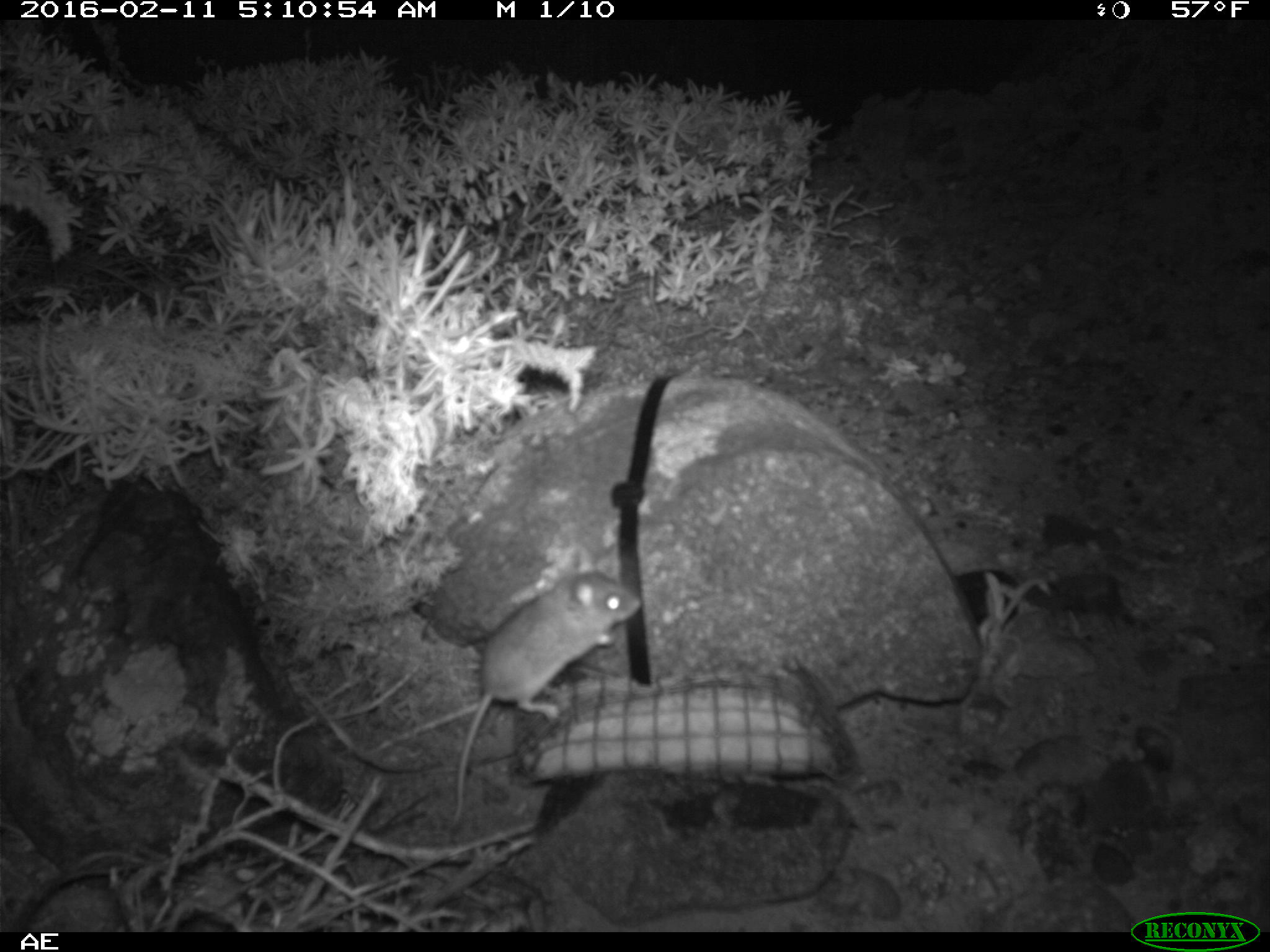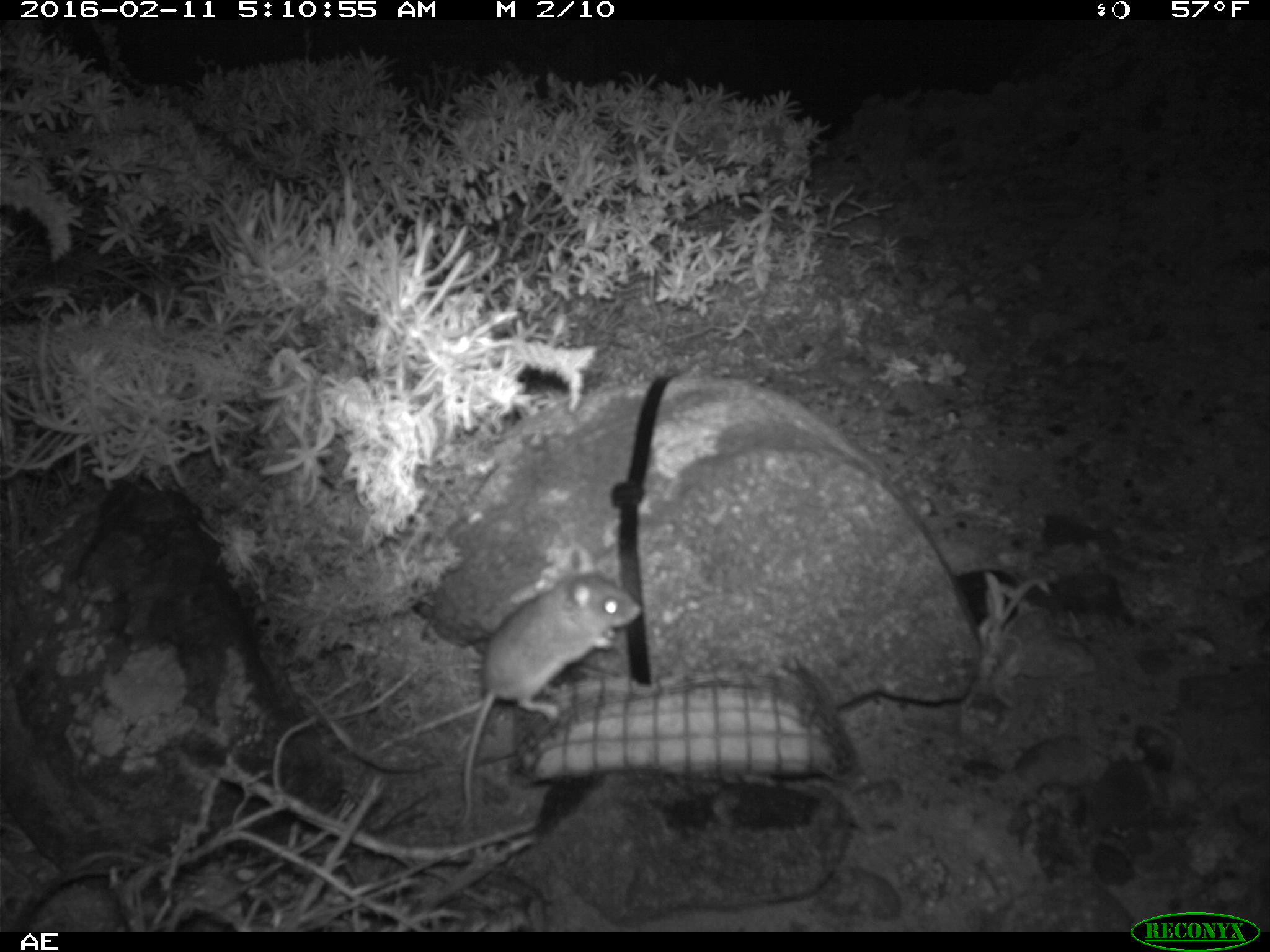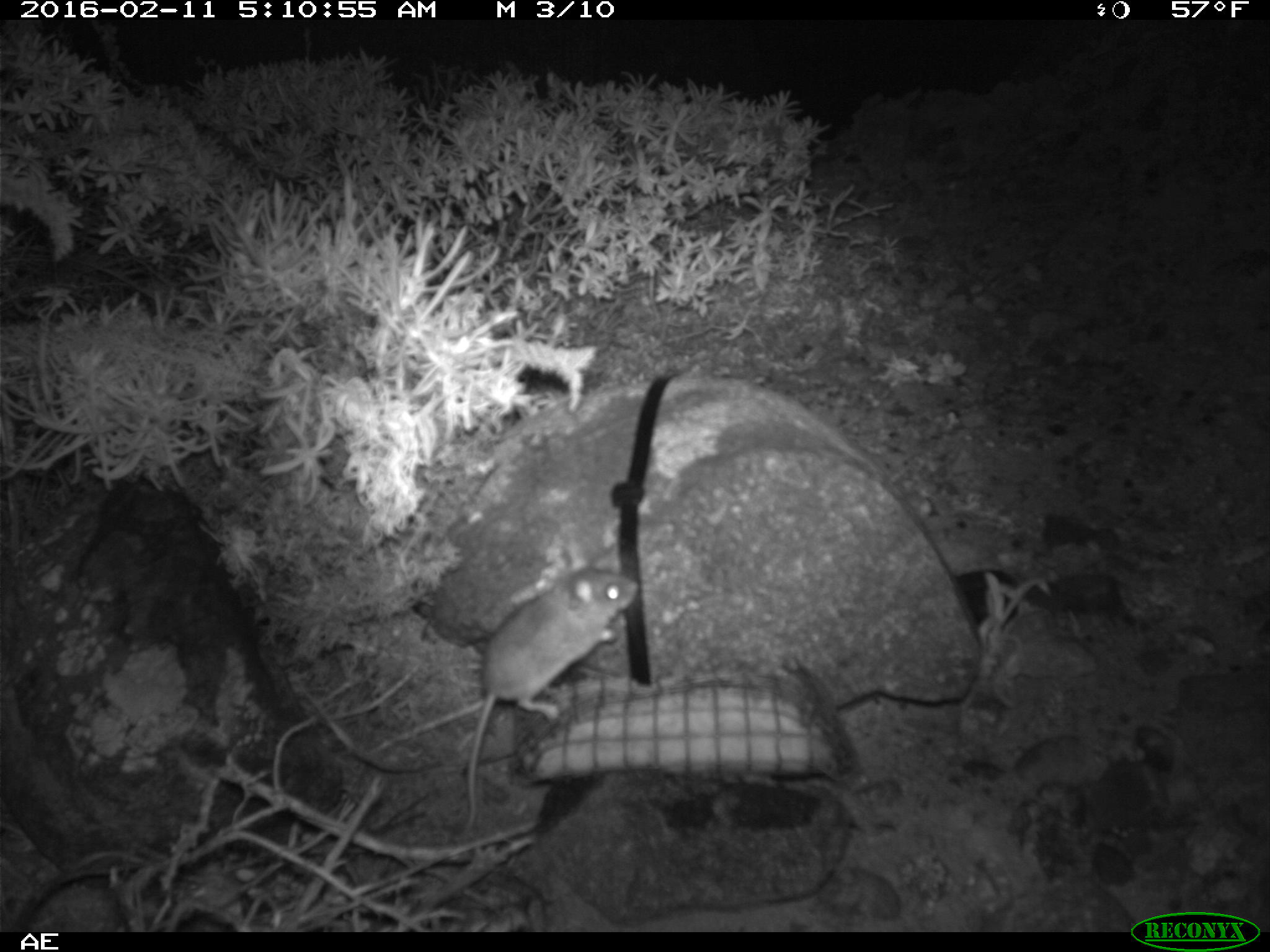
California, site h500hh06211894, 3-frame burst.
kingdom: Animalia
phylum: Chordata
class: Mammalia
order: Rodentia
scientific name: Rodentia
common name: rodent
Rodent (Rodentia).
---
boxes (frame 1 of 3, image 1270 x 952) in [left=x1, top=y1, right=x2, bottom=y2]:
rodent: [left=446, top=549, right=641, bottom=831]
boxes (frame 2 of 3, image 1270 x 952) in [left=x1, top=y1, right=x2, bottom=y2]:
rodent: [left=461, top=545, right=641, bottom=824]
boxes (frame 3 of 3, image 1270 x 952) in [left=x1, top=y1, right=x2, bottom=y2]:
rodent: [left=466, top=557, right=639, bottom=831]